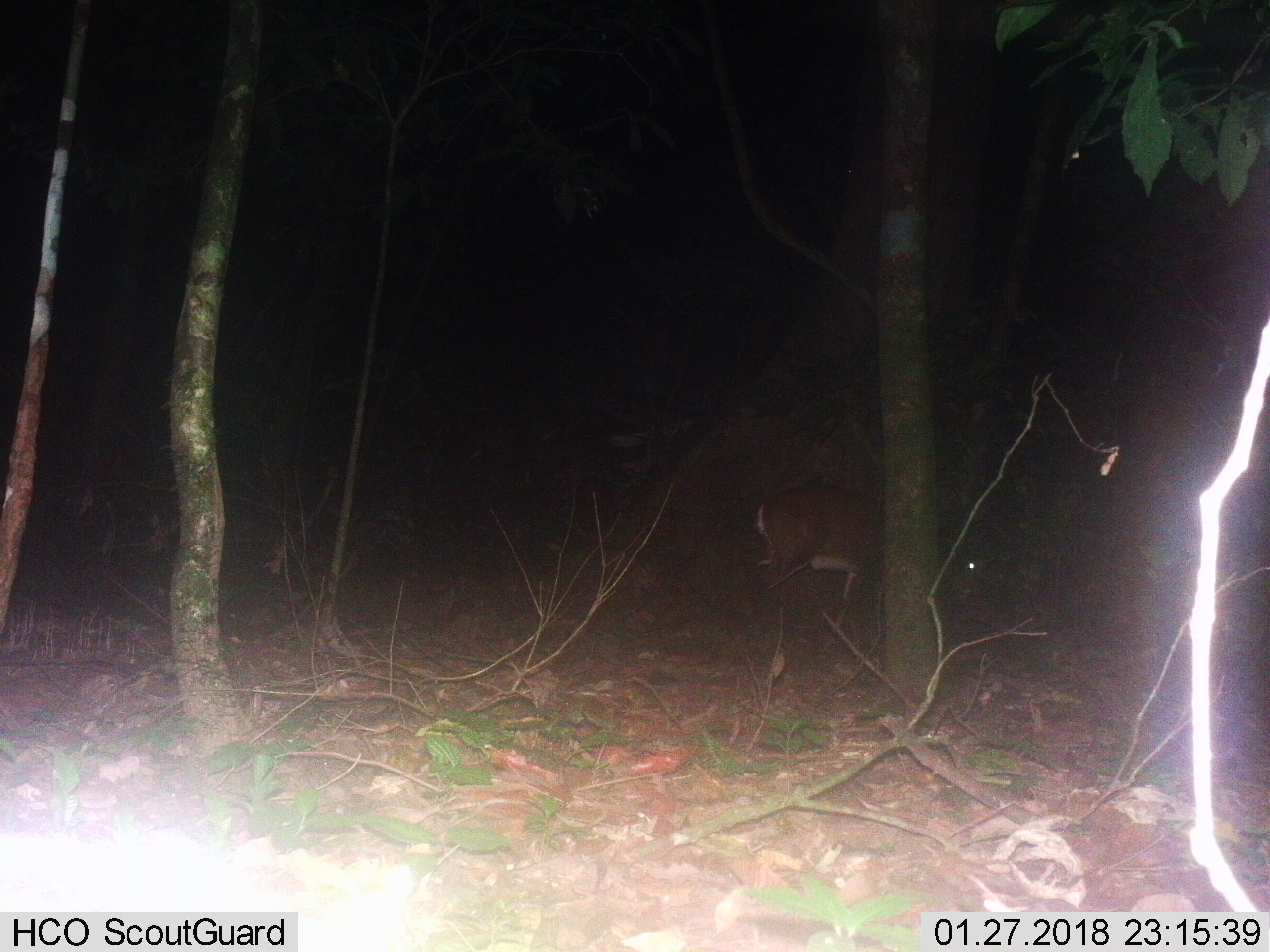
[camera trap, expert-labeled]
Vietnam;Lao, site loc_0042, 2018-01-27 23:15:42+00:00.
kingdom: Animalia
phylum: Chordata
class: Mammalia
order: Artiodactyla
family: Cervidae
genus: Muntiacus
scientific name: Muntiacus vuquangensis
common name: large-antlered muntjac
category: large antlered muntjac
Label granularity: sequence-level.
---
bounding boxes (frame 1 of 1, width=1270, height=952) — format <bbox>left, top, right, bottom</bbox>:
large antlered muntjac: <bbox>755, 486, 989, 606</bbox>